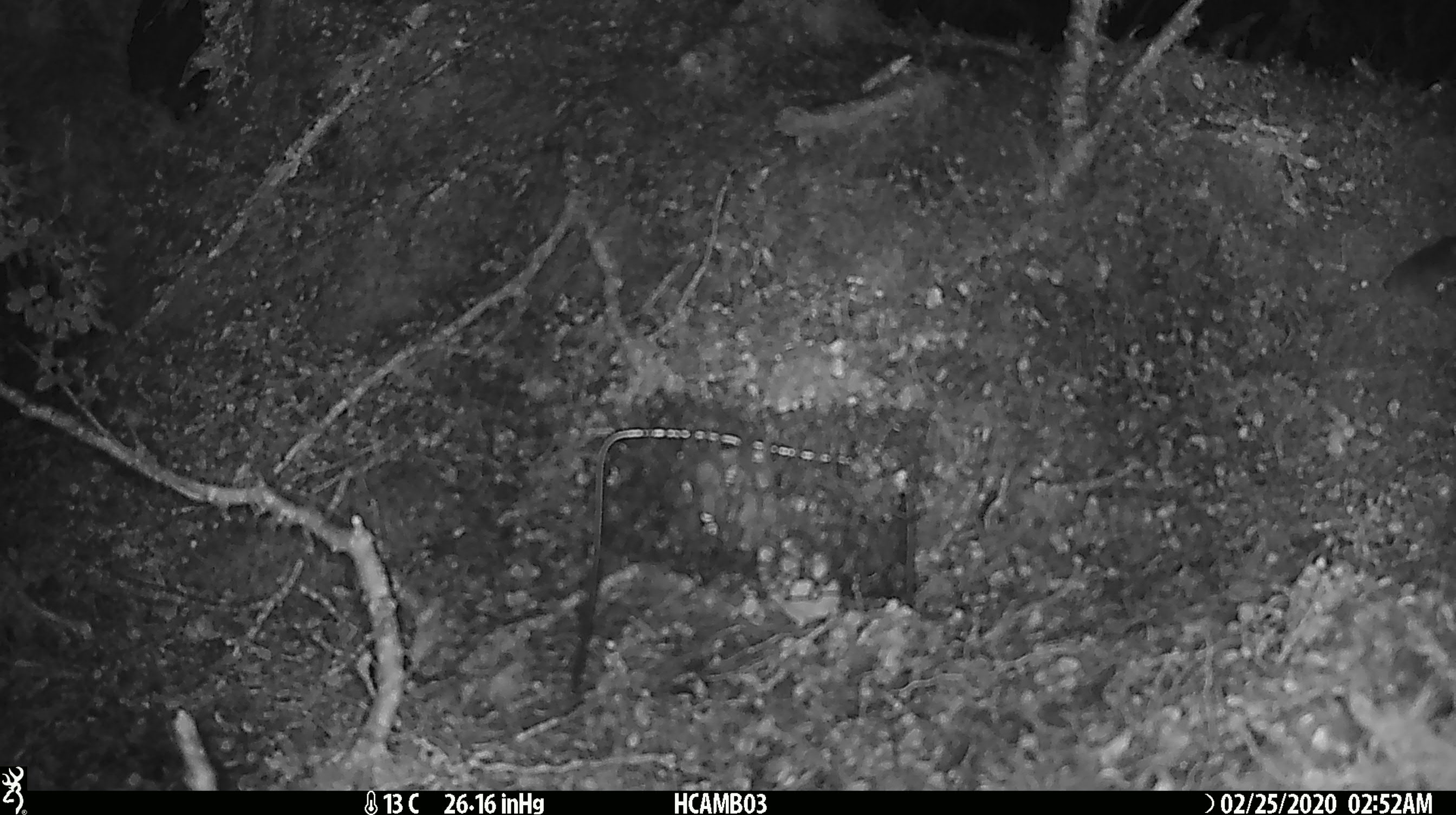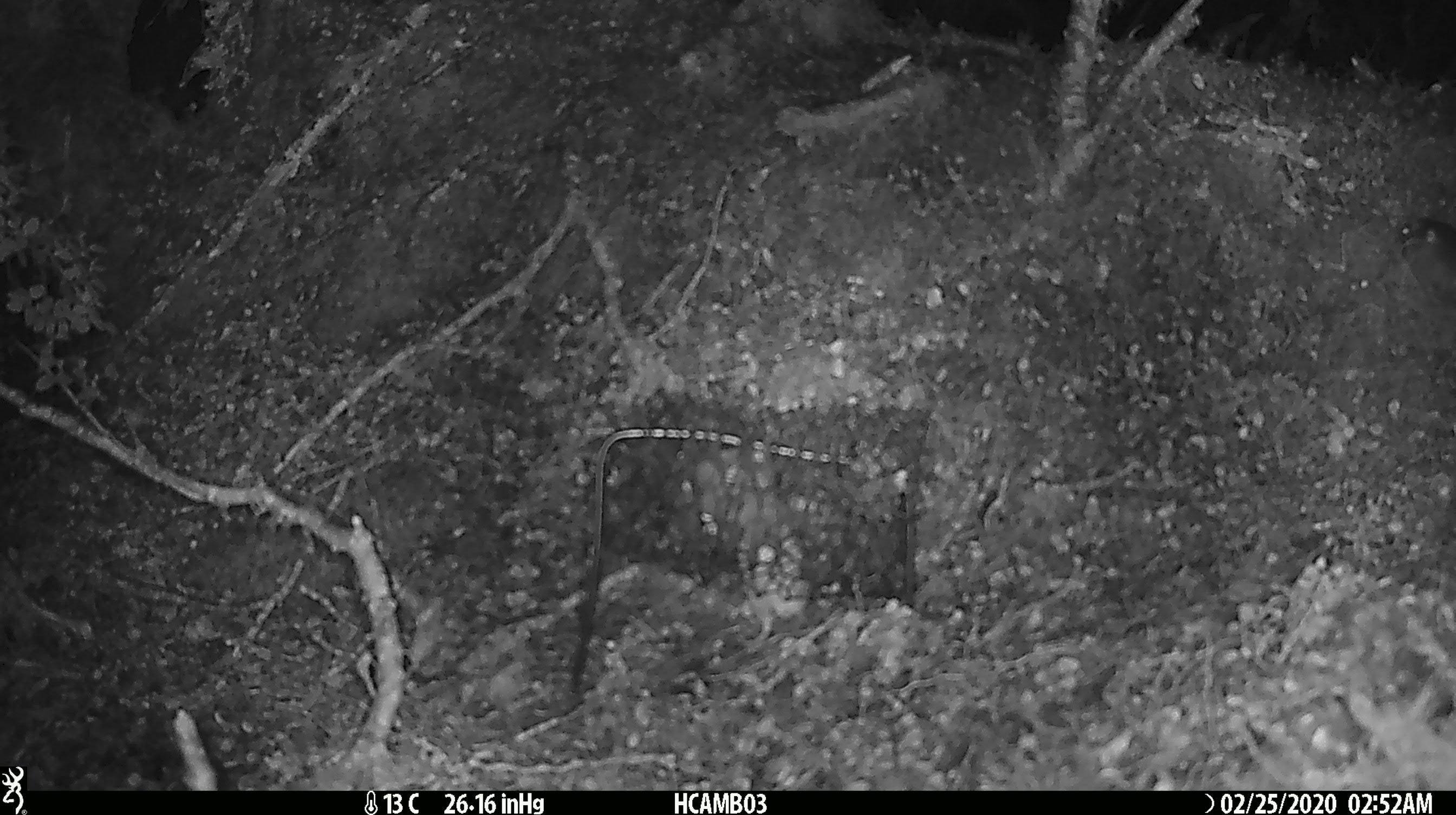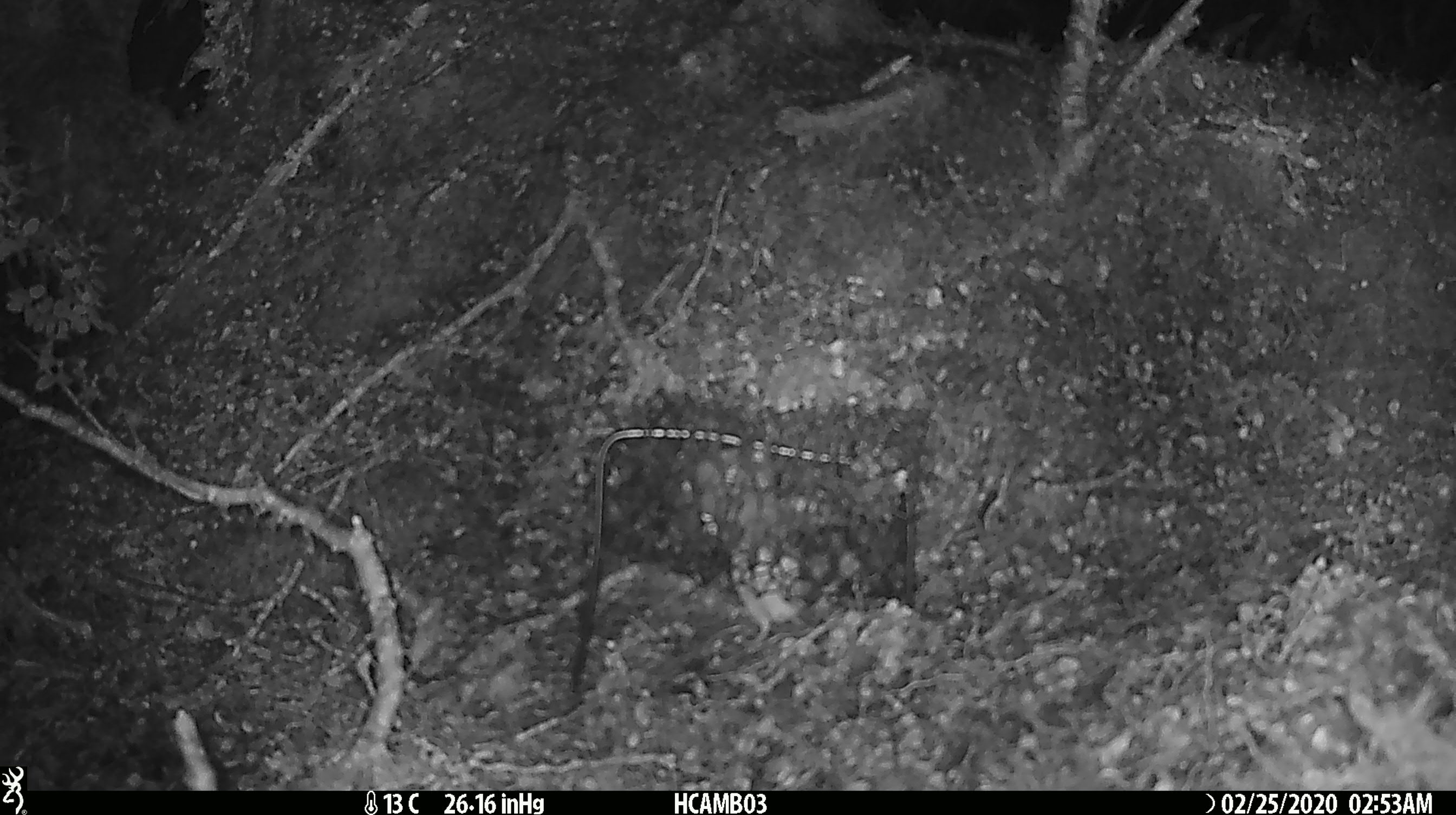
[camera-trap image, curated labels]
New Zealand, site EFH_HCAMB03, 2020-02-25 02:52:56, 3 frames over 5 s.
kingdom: Animalia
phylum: Chordata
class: Mammalia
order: Rodentia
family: Muridae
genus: Mus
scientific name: Mus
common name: mouse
Mouse (Mus).